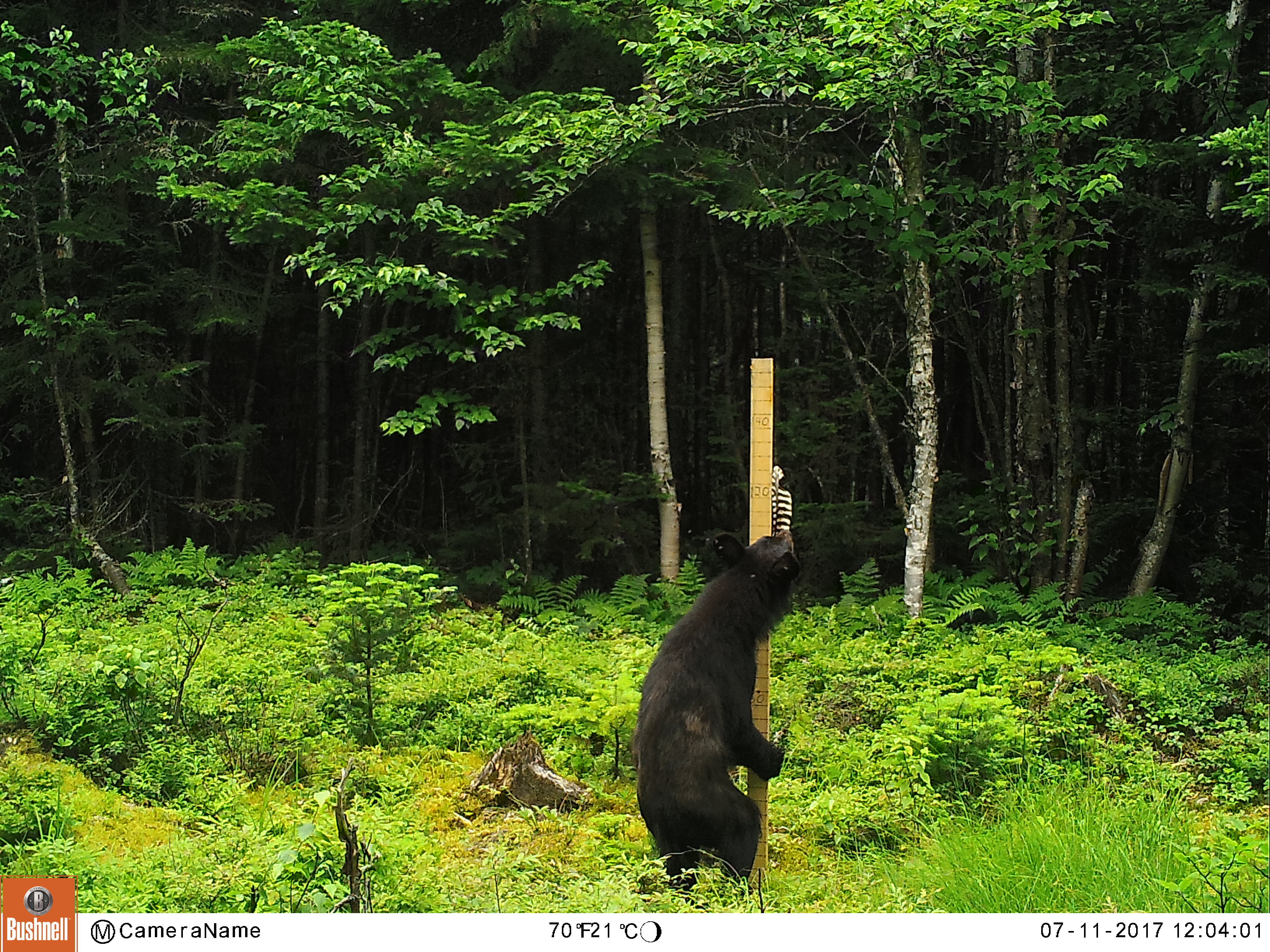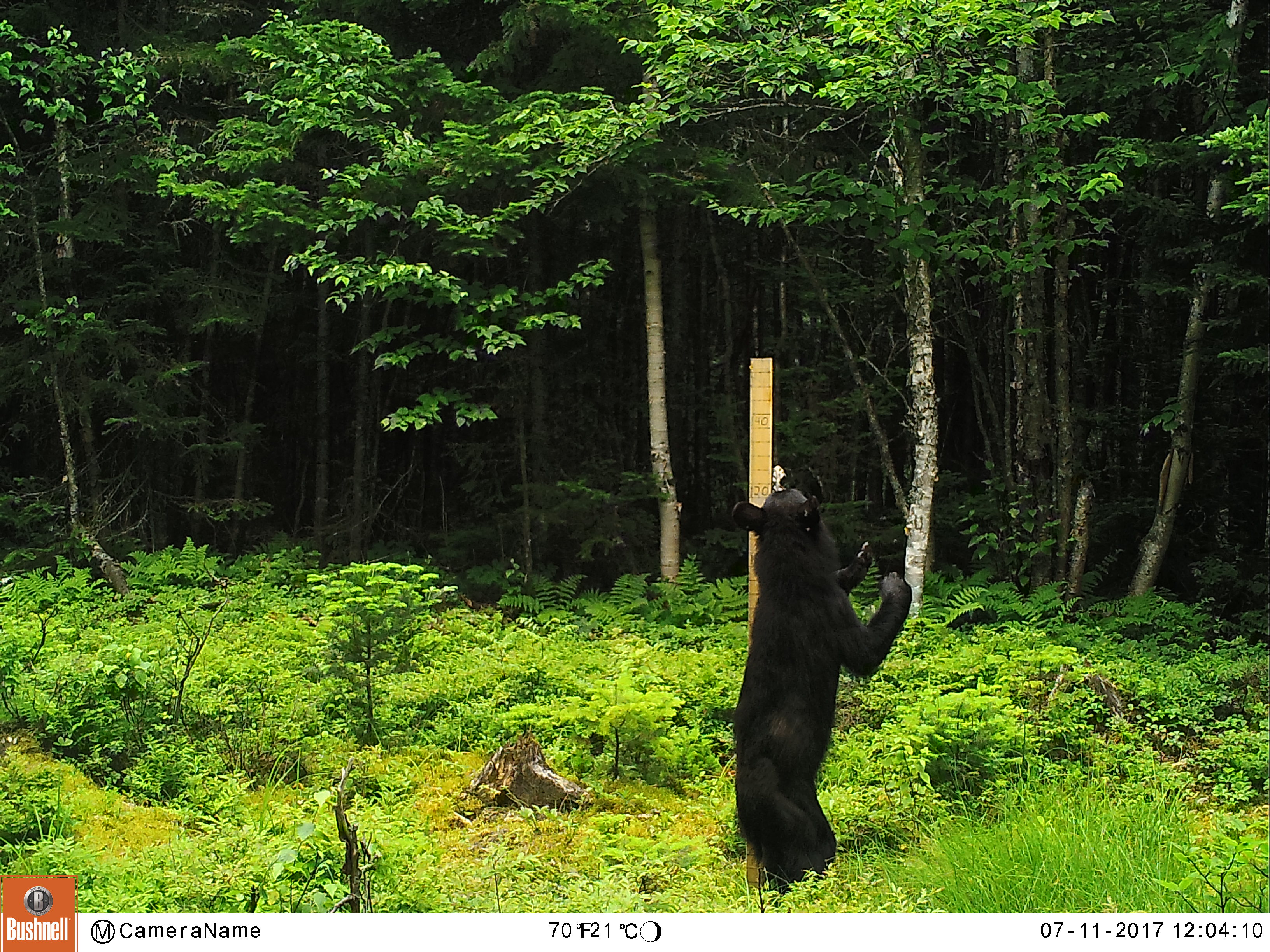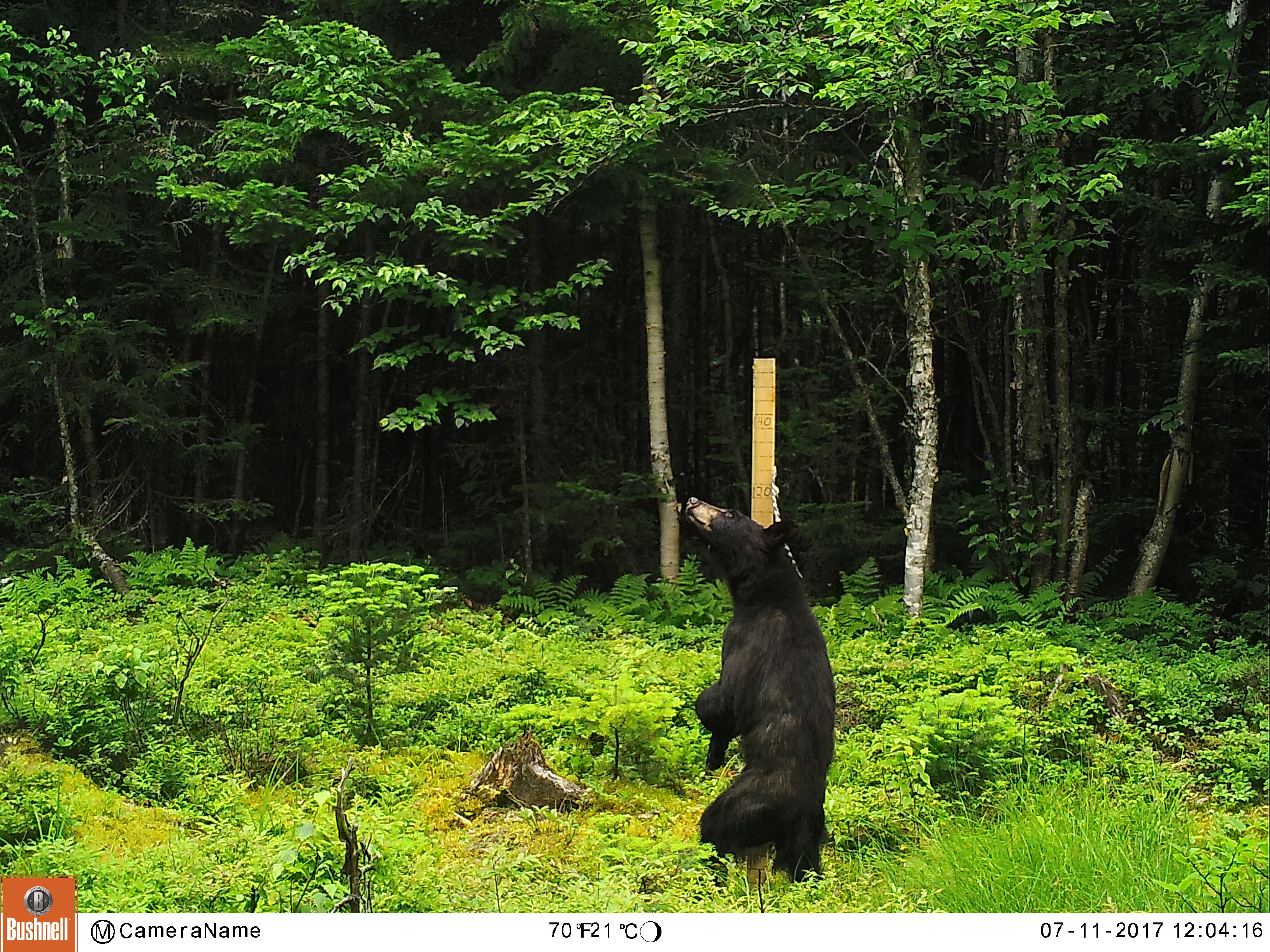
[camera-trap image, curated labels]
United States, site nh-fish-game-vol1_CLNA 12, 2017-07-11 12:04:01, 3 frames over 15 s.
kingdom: Animalia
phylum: Chordata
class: Mammalia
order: Carnivora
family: Ursidae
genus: Ursus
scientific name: Ursus americanus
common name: black bear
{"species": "black bear (Ursus americanus)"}